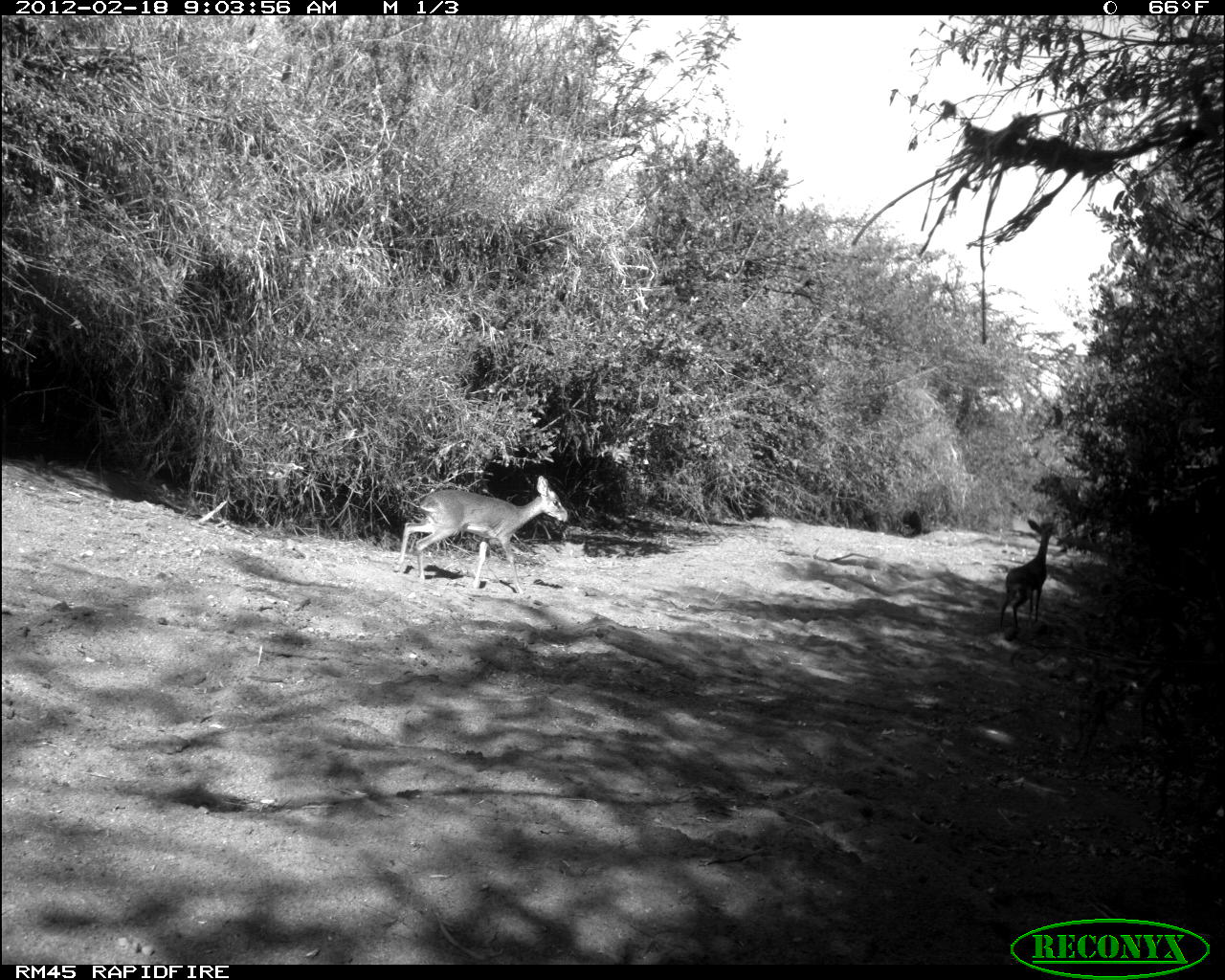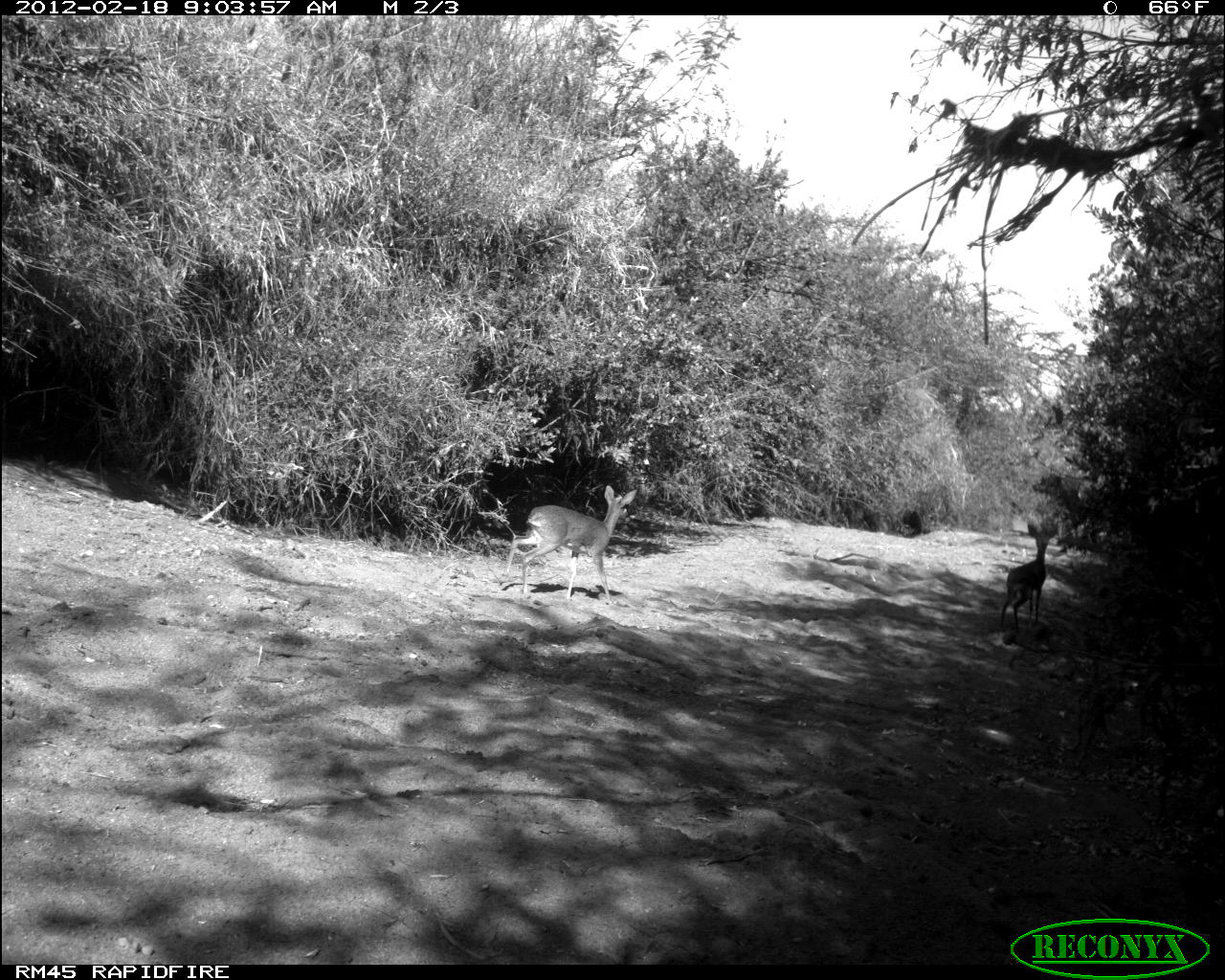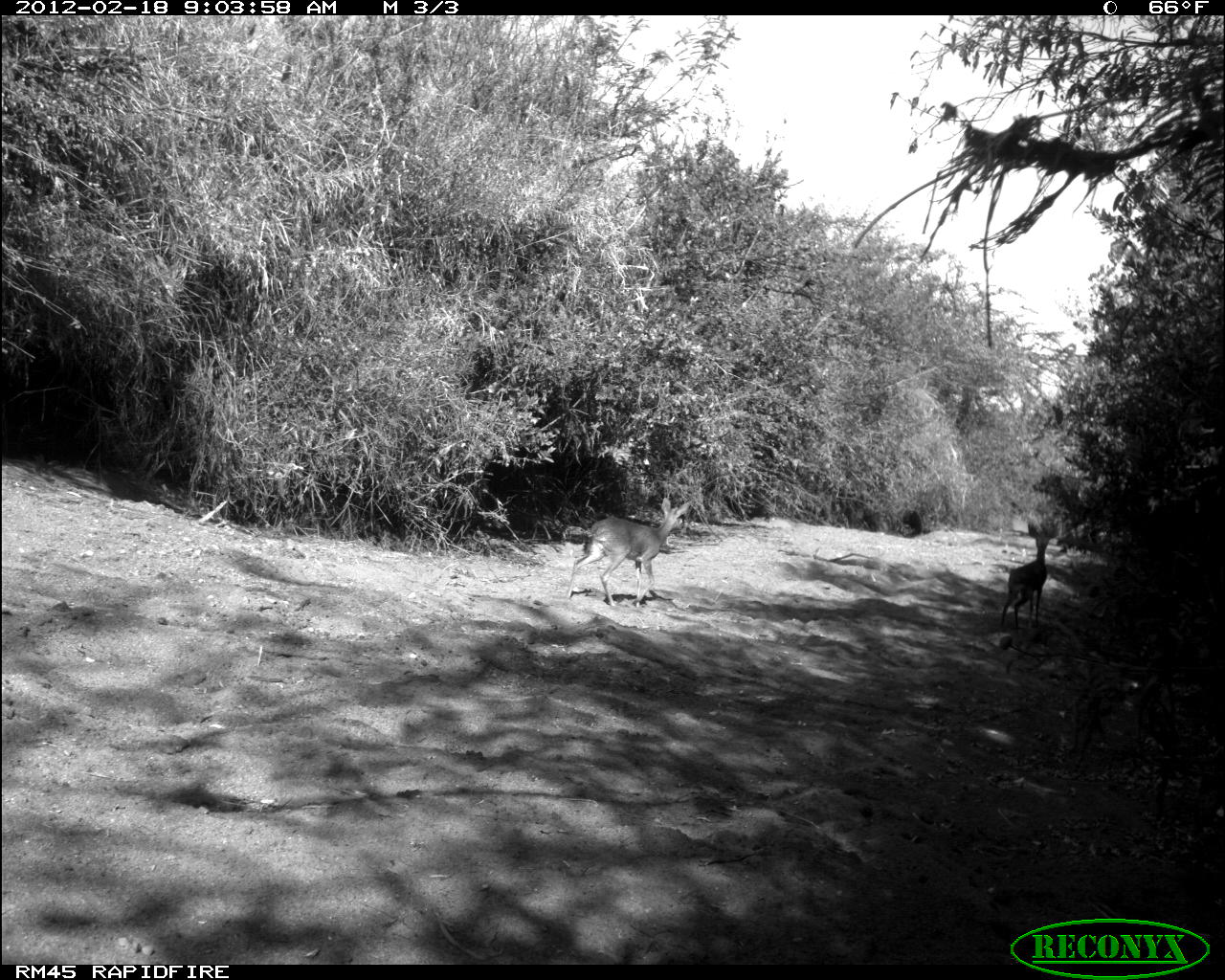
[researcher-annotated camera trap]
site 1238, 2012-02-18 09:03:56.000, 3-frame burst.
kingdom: Animalia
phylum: Chordata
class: Mammalia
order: Artiodactyla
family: Bovidae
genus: Madoqua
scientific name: Madoqua guentheri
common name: günther's dik-dik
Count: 2.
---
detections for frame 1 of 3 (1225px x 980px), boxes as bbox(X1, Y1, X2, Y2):
madoqua guentheri: bbox(392, 474, 566, 595); bbox(995, 519, 1060, 631)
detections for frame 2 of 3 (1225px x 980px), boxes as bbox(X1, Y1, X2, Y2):
madoqua guentheri: bbox(501, 484, 638, 606); bbox(994, 522, 1063, 634)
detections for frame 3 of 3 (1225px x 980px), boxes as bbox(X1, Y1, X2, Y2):
madoqua guentheri: bbox(564, 494, 695, 610); bbox(996, 520, 1061, 629)